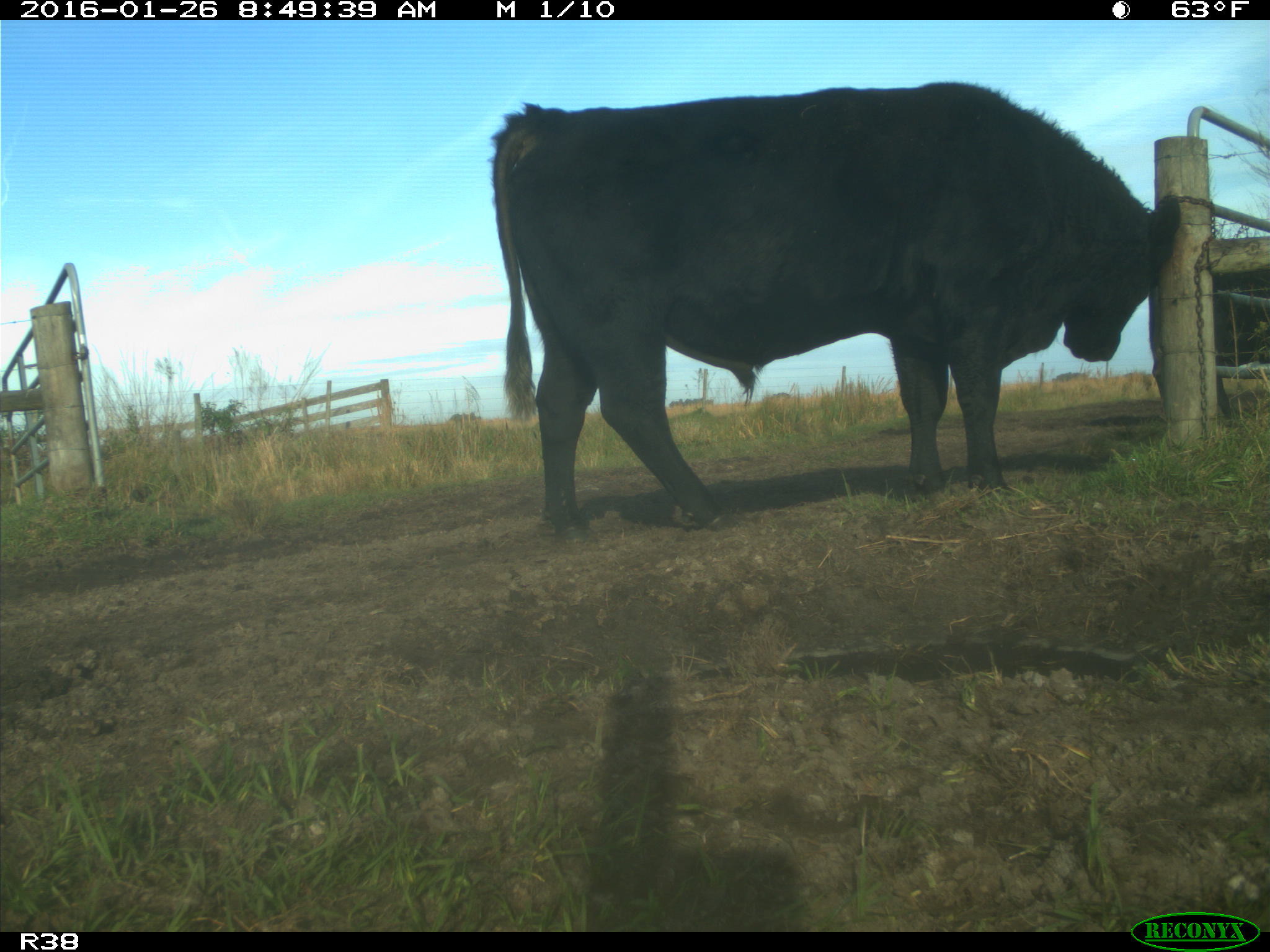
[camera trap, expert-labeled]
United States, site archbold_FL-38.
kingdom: Animalia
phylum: Chordata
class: Mammalia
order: Artiodactyla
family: Bovidae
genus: Bos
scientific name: Bos taurus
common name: domestic cow